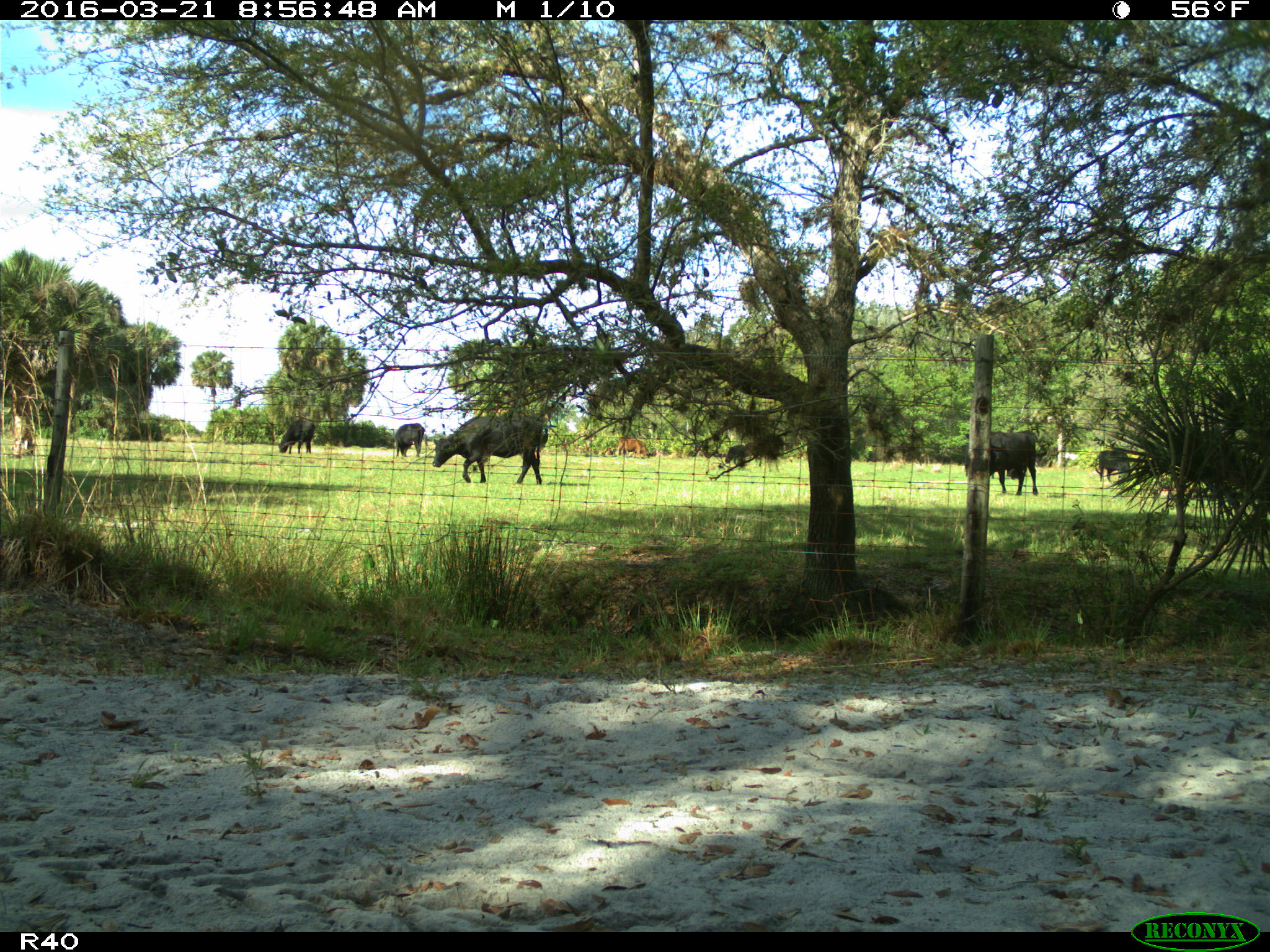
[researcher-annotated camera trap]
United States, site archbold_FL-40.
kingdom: Animalia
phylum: Chordata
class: Mammalia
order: Artiodactyla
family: Bovidae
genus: Bos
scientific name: Bos taurus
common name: domestic cow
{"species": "Bos taurus (domestic cow)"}